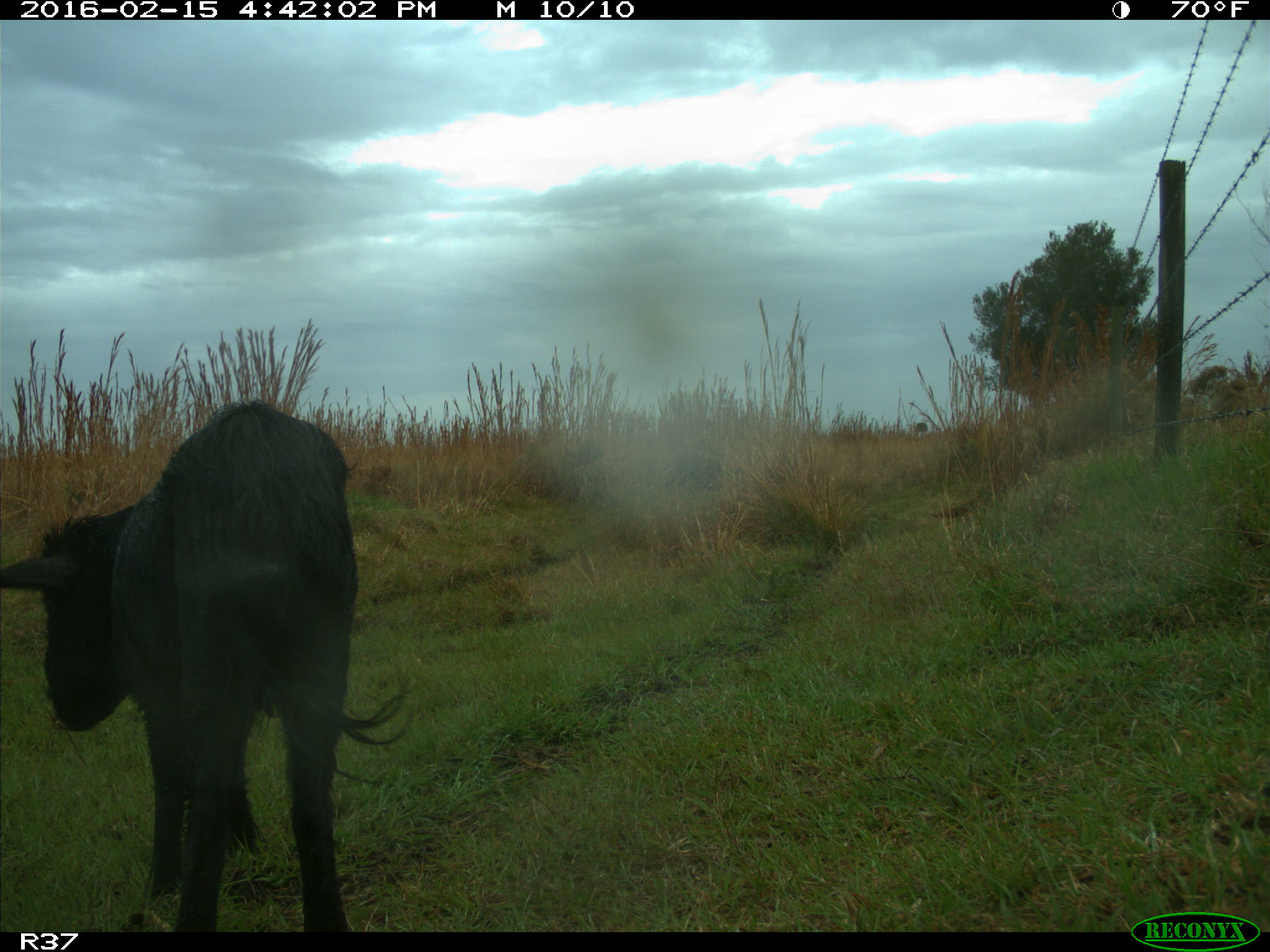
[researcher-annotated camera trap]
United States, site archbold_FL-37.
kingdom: Animalia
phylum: Chordata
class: Mammalia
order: Artiodactyla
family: Suidae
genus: Sus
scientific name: Sus scrofa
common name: wild boar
Sus scrofa (wild boar).